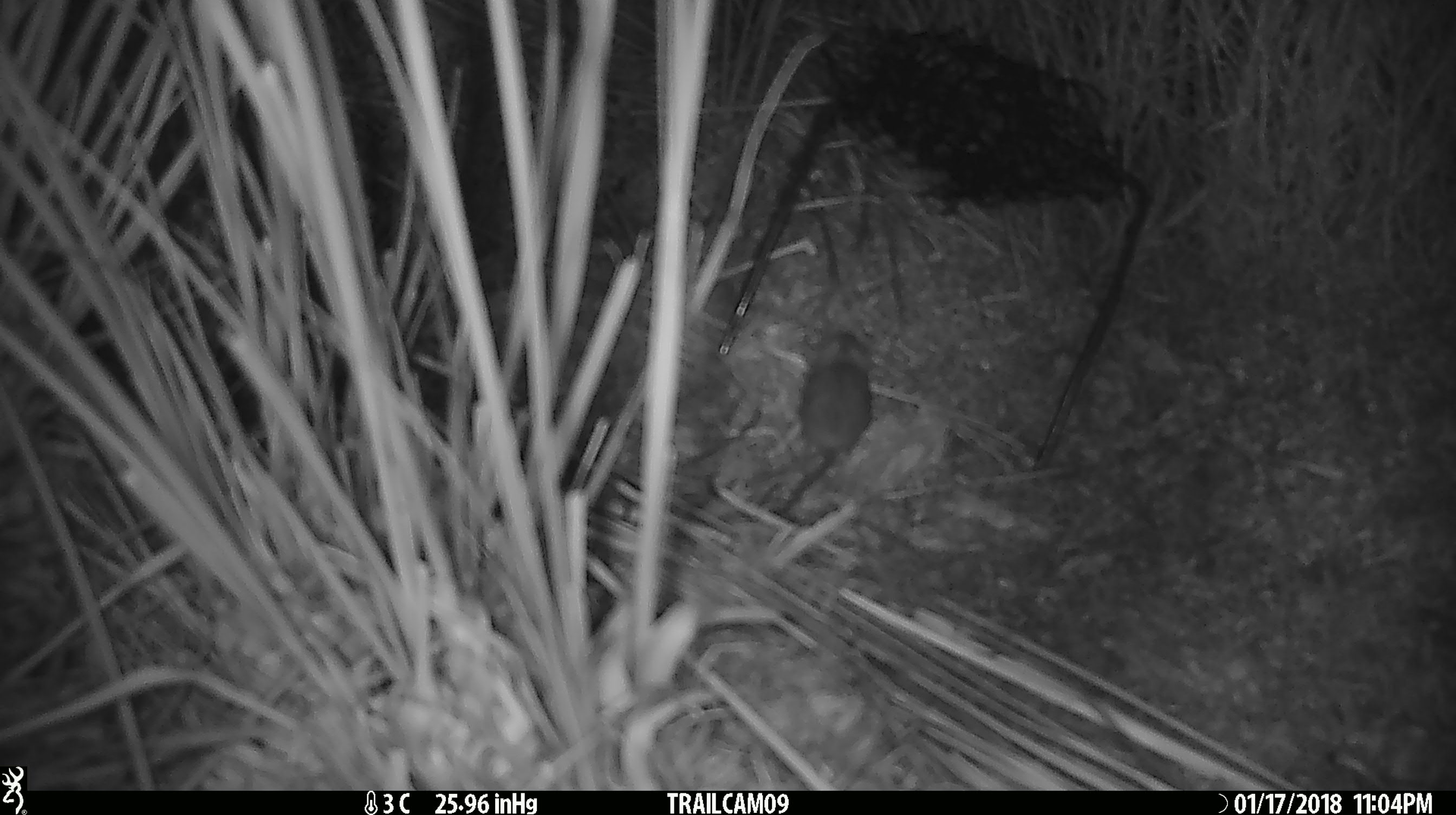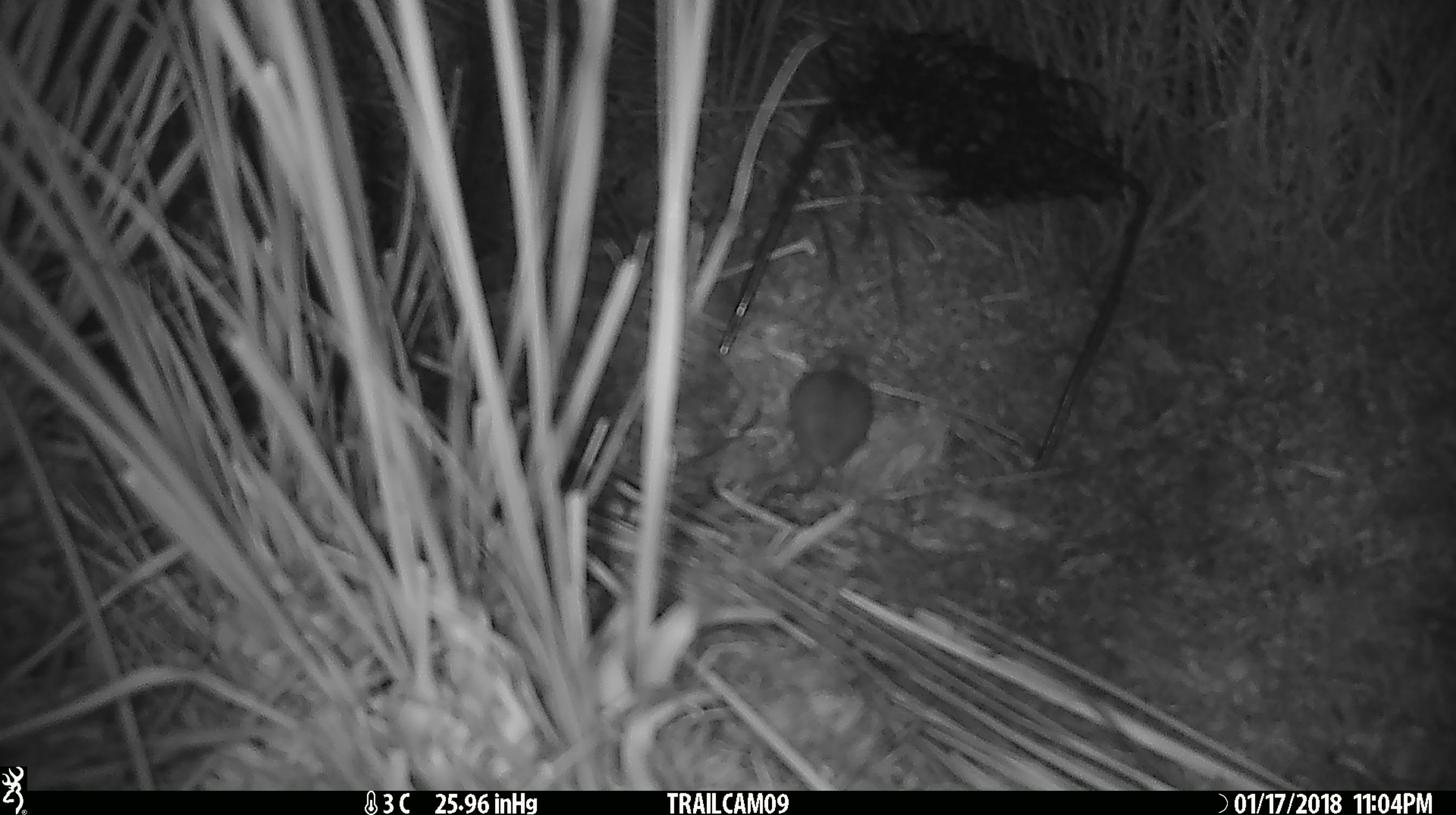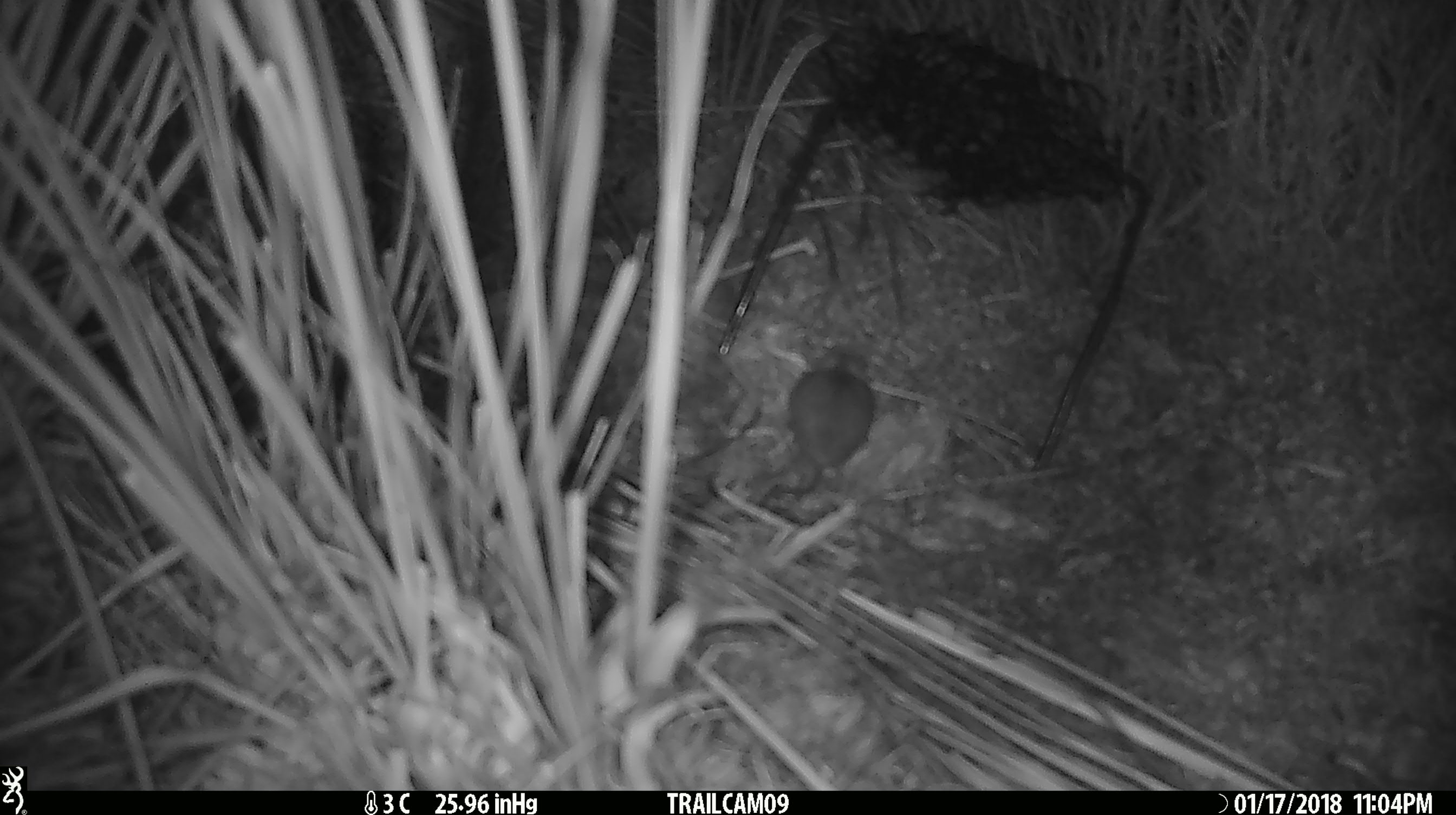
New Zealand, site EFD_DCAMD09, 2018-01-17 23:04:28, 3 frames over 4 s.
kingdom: Animalia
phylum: Chordata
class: Mammalia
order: Rodentia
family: Muridae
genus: Mus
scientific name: Mus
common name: mouse